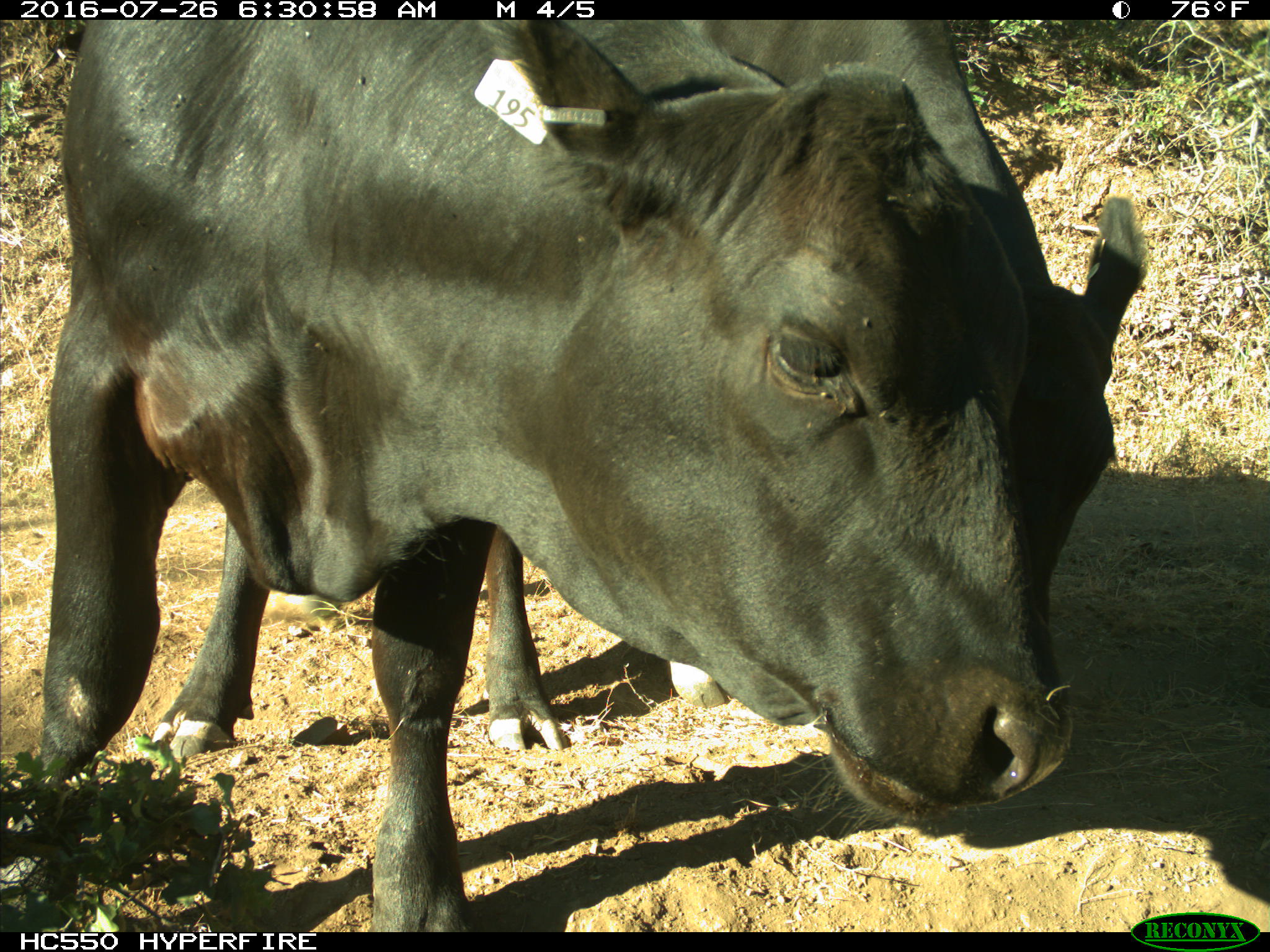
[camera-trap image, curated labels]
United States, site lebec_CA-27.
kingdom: Animalia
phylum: Chordata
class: Mammalia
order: Artiodactyla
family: Bovidae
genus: Bos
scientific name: Bos taurus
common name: domestic cow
Bos taurus (domestic cow).